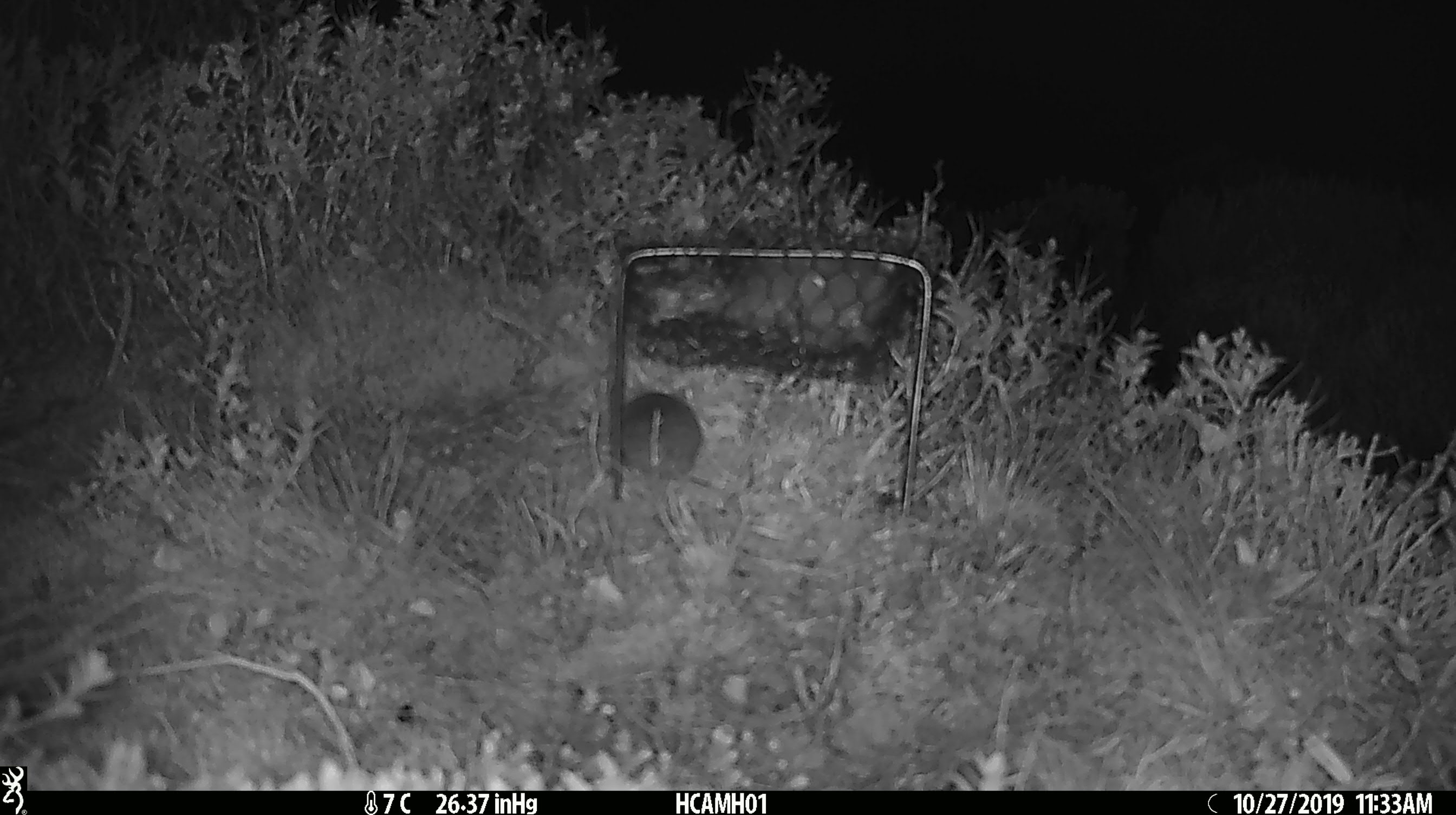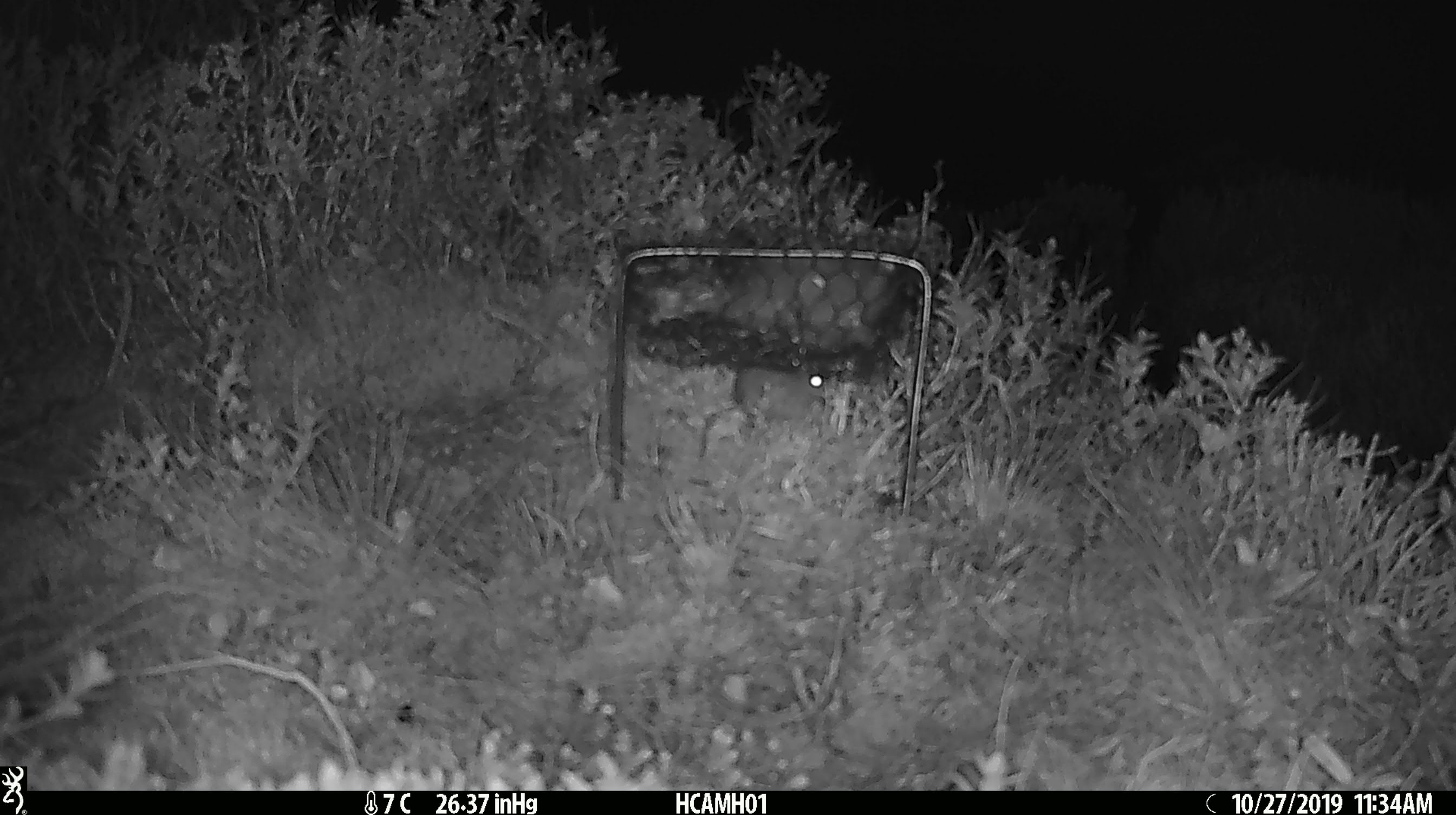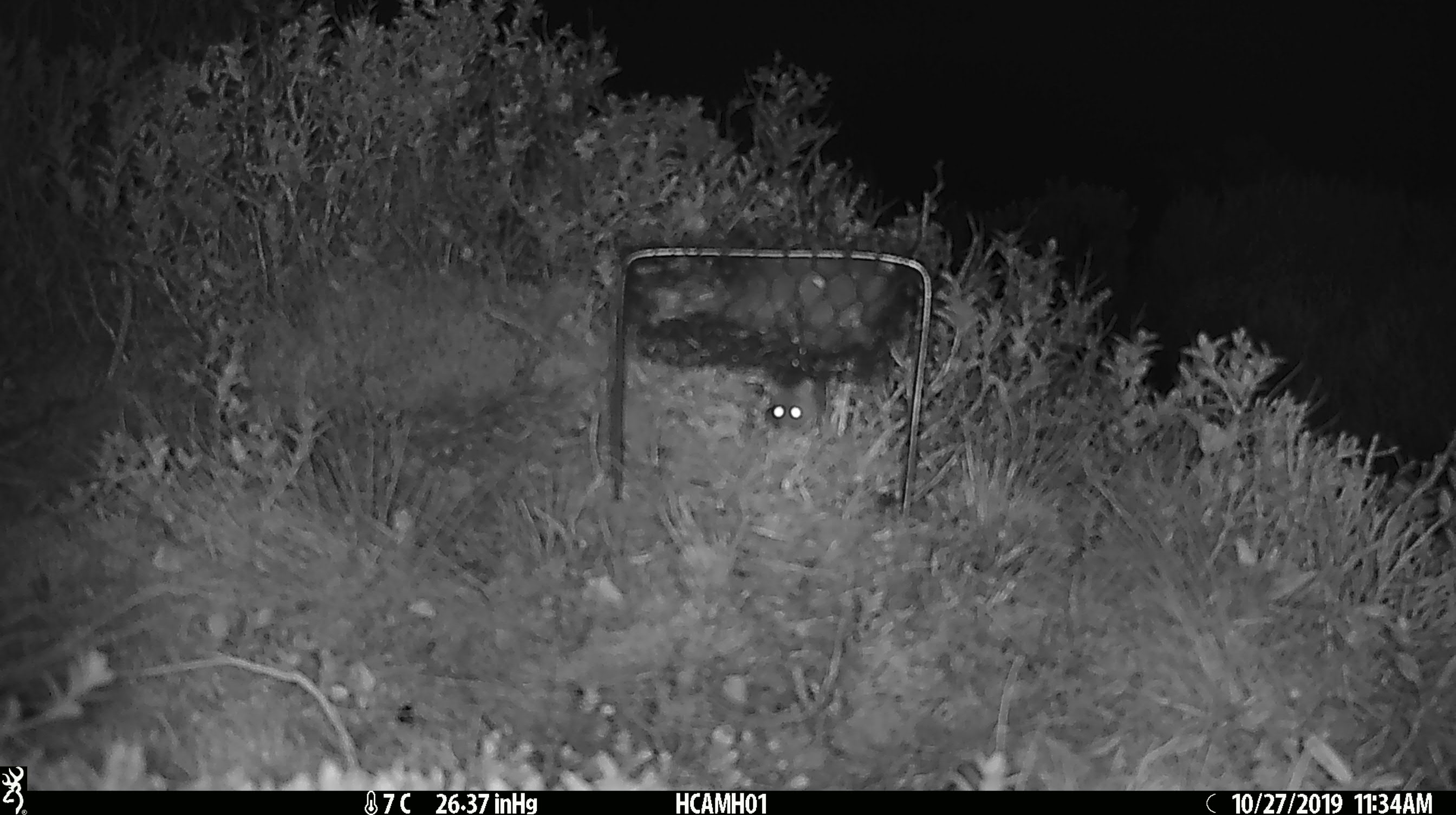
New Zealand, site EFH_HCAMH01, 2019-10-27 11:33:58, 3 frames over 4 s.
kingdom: Animalia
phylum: Chordata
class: Mammalia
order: Rodentia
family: Muridae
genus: Mus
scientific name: Mus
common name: mouse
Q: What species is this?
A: Mouse (Mus).